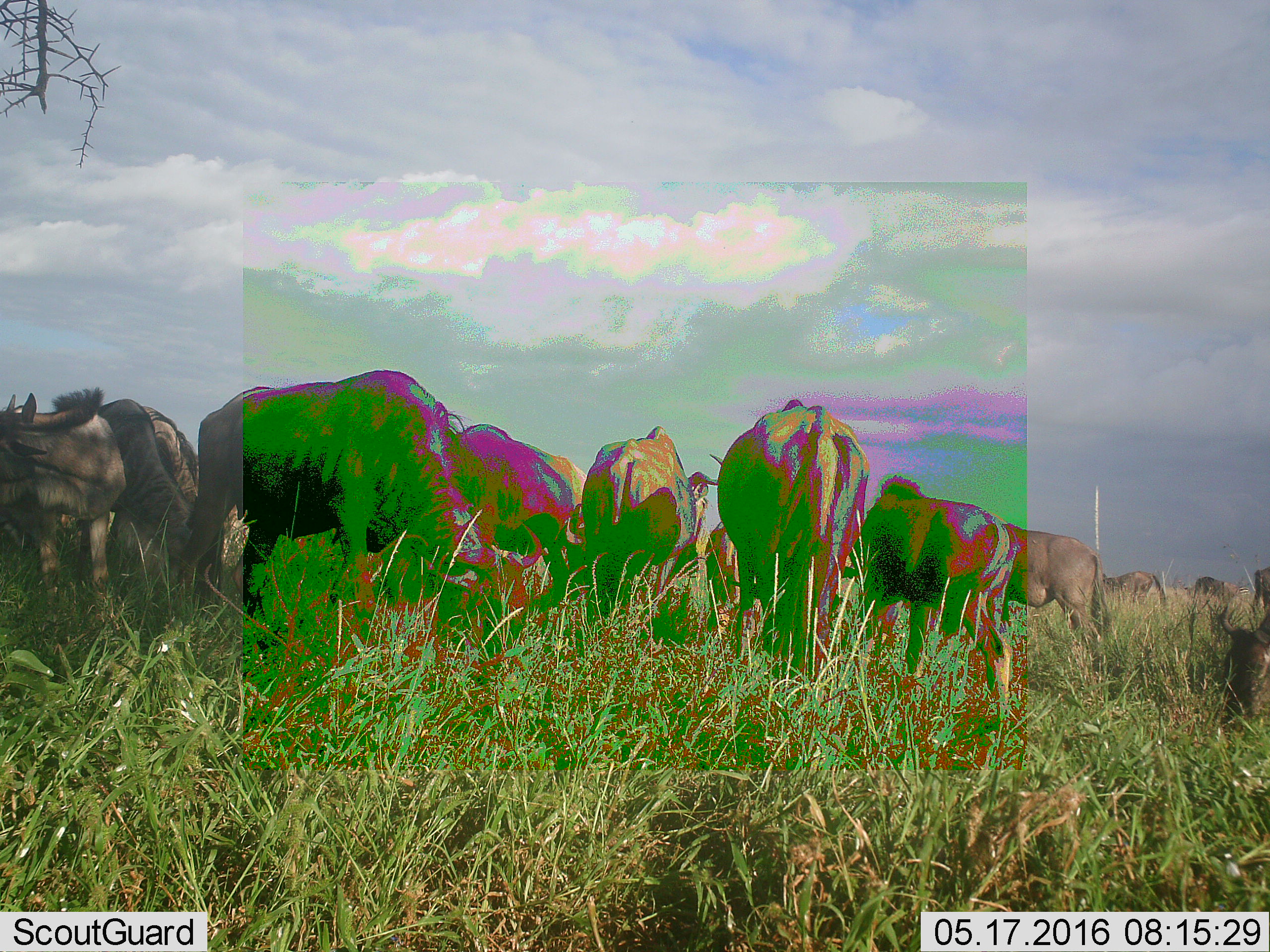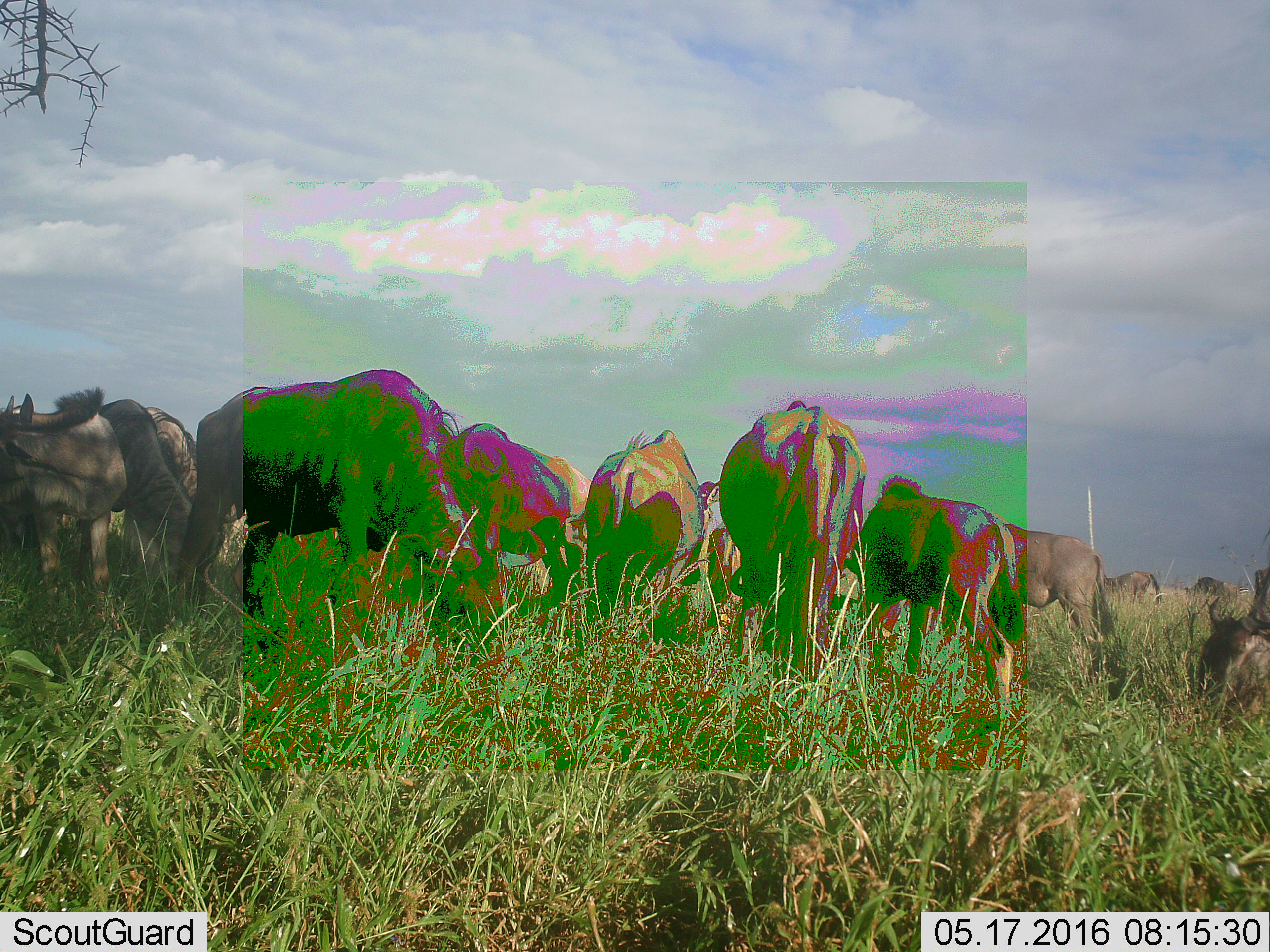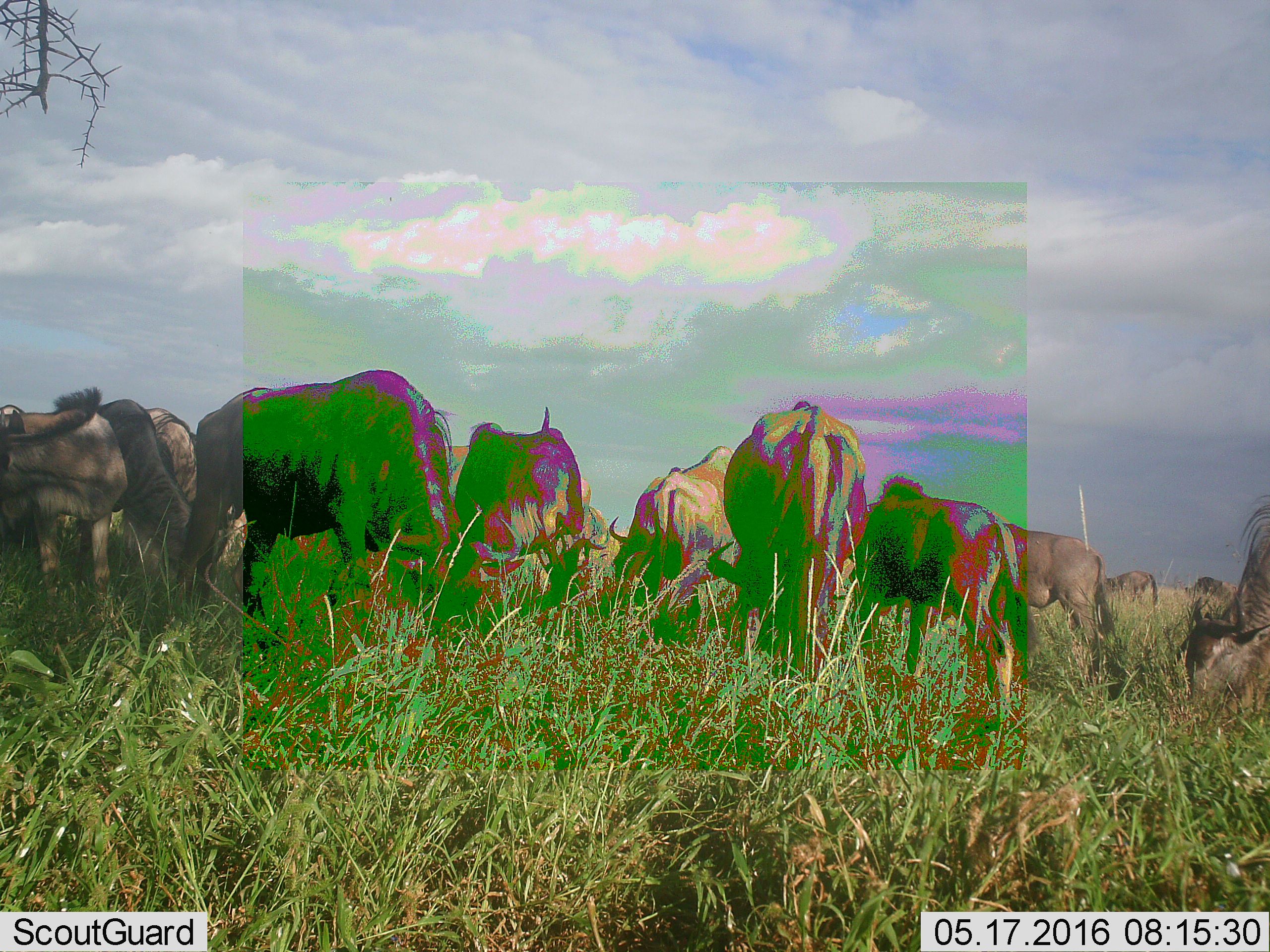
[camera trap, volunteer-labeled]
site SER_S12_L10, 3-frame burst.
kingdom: Animalia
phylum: Chordata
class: Mammalia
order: Artiodactyla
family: Bovidae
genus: Connochaetes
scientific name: Connochaetes taurinus taurinus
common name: blue wildebeest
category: wildebeestblue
Wildebeestblue (blue wildebeest) (Connochaetes taurinus taurinus), count 11-50. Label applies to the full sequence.